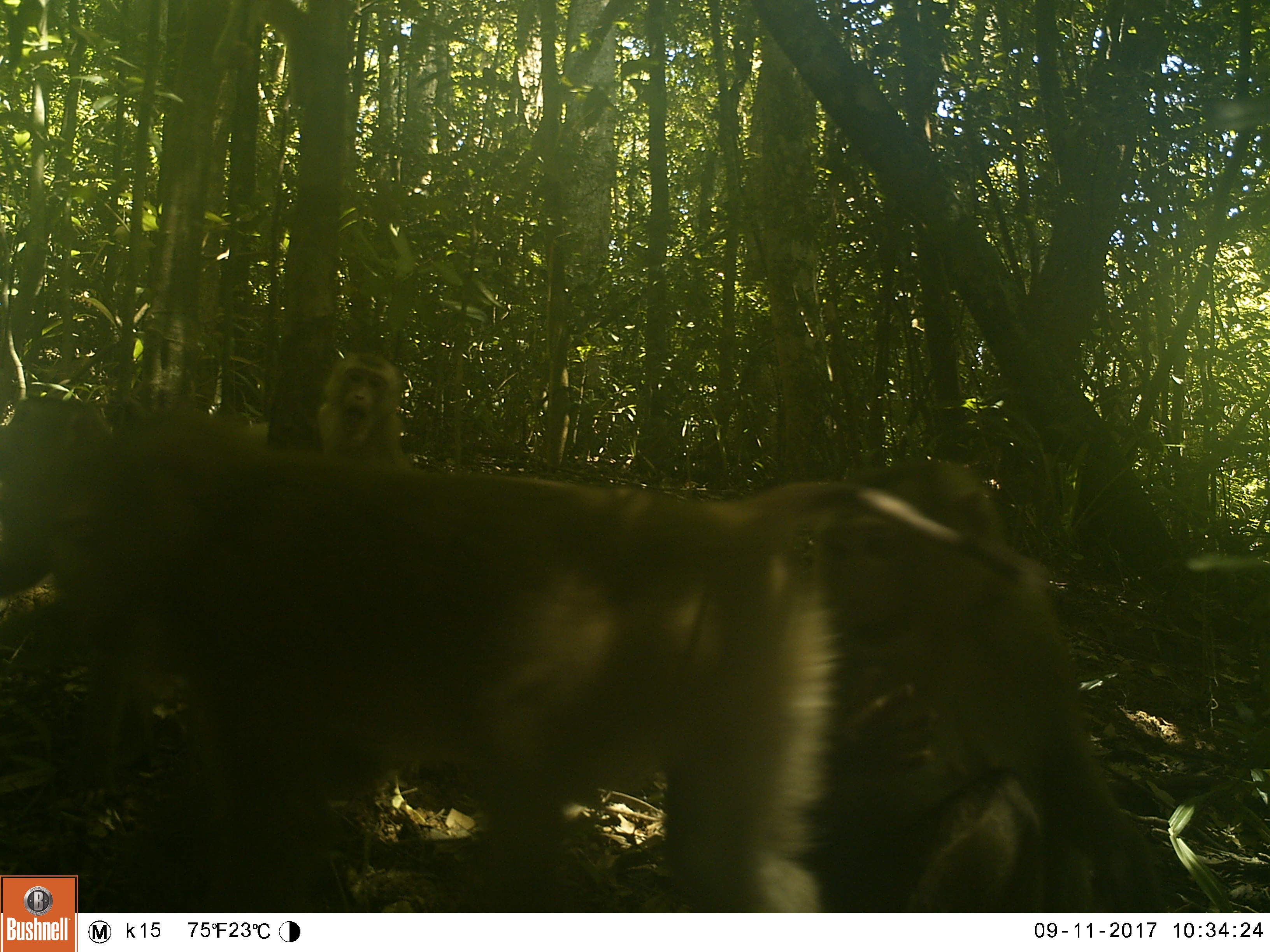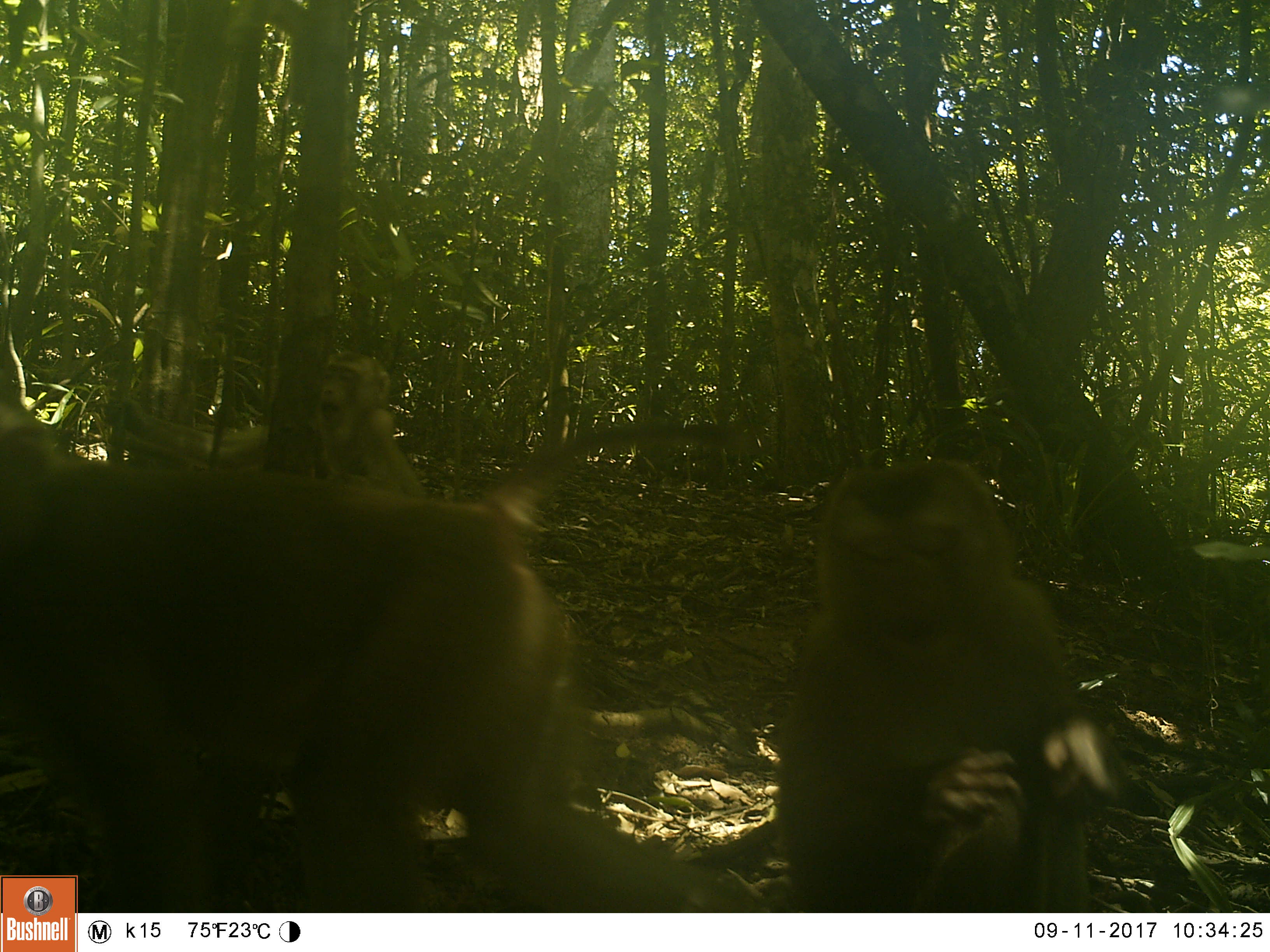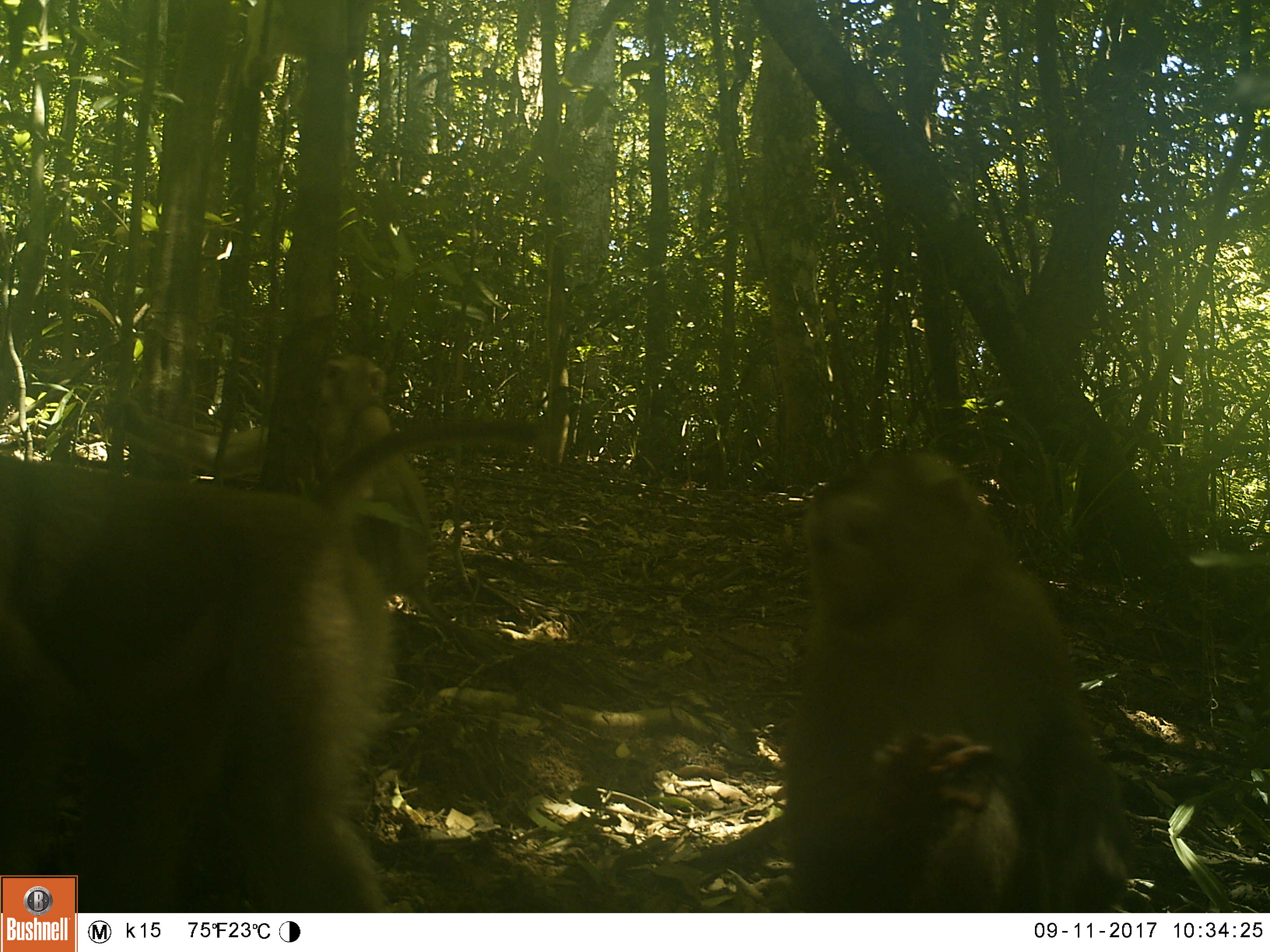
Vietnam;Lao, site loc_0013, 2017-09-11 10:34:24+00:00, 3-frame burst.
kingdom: Animalia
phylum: Chordata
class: Mammalia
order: Primates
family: Cercopithecidae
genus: Macaca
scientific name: Macaca nemestrina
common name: pig-tailed macaque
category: pig tailed macaque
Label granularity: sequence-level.